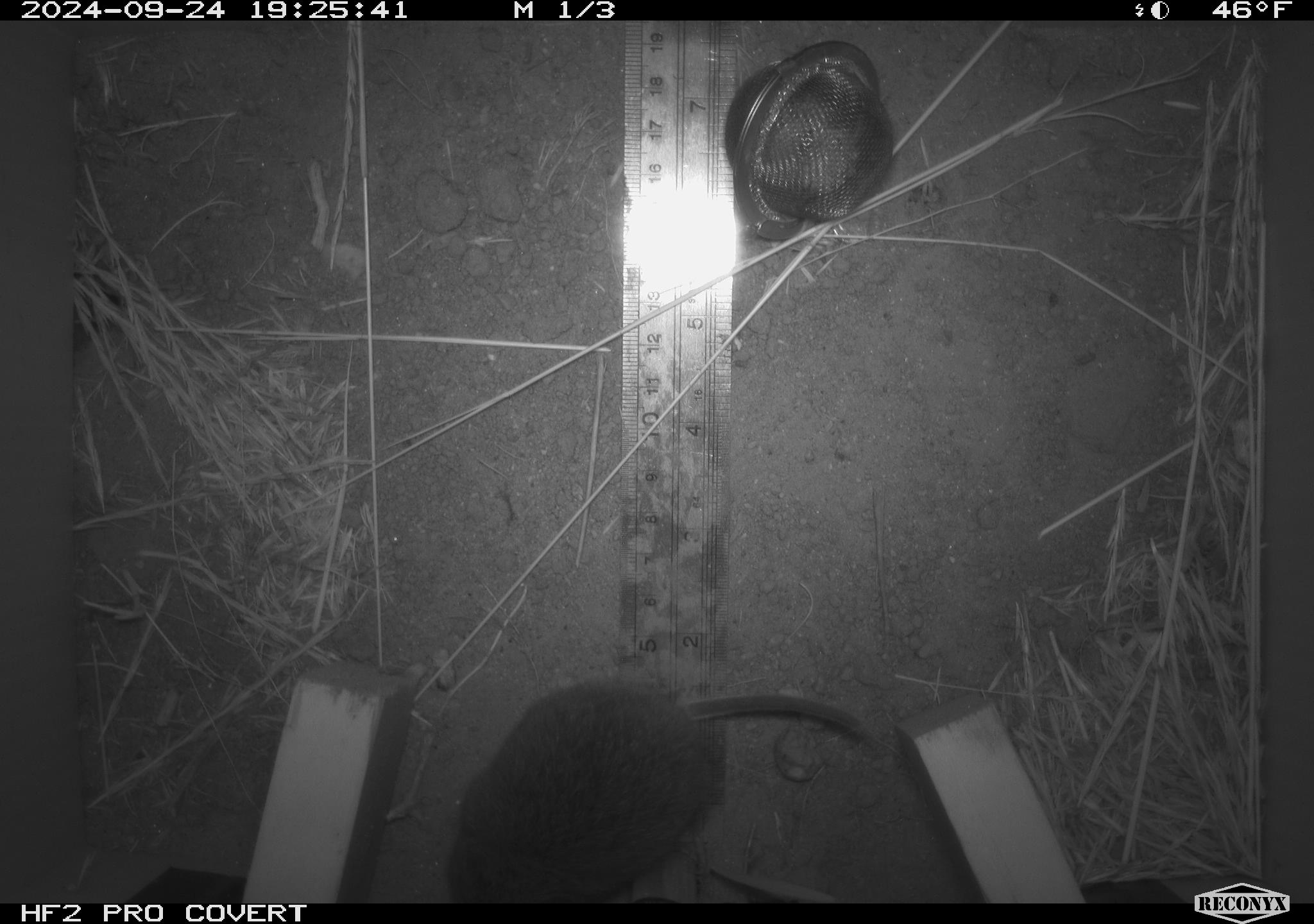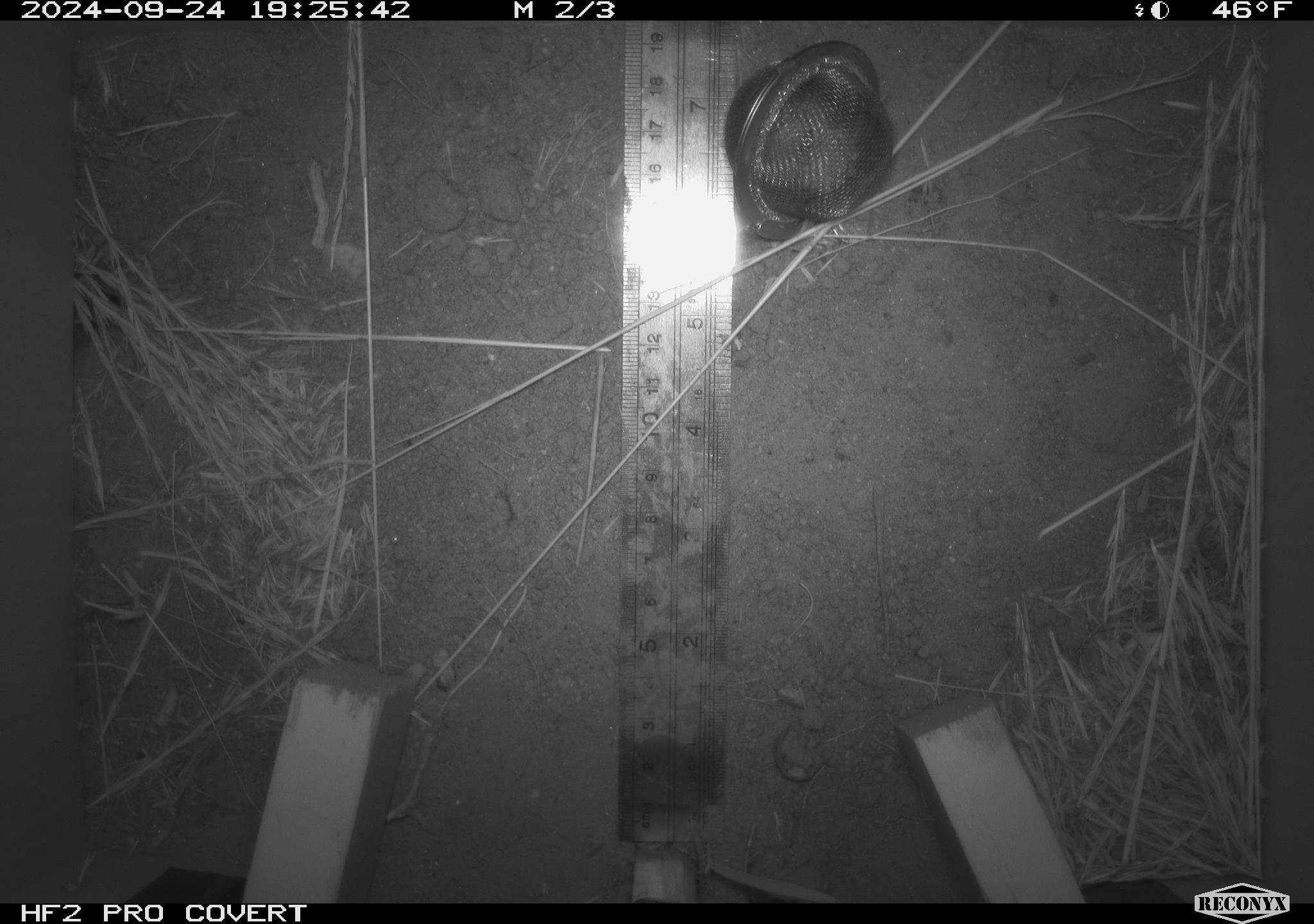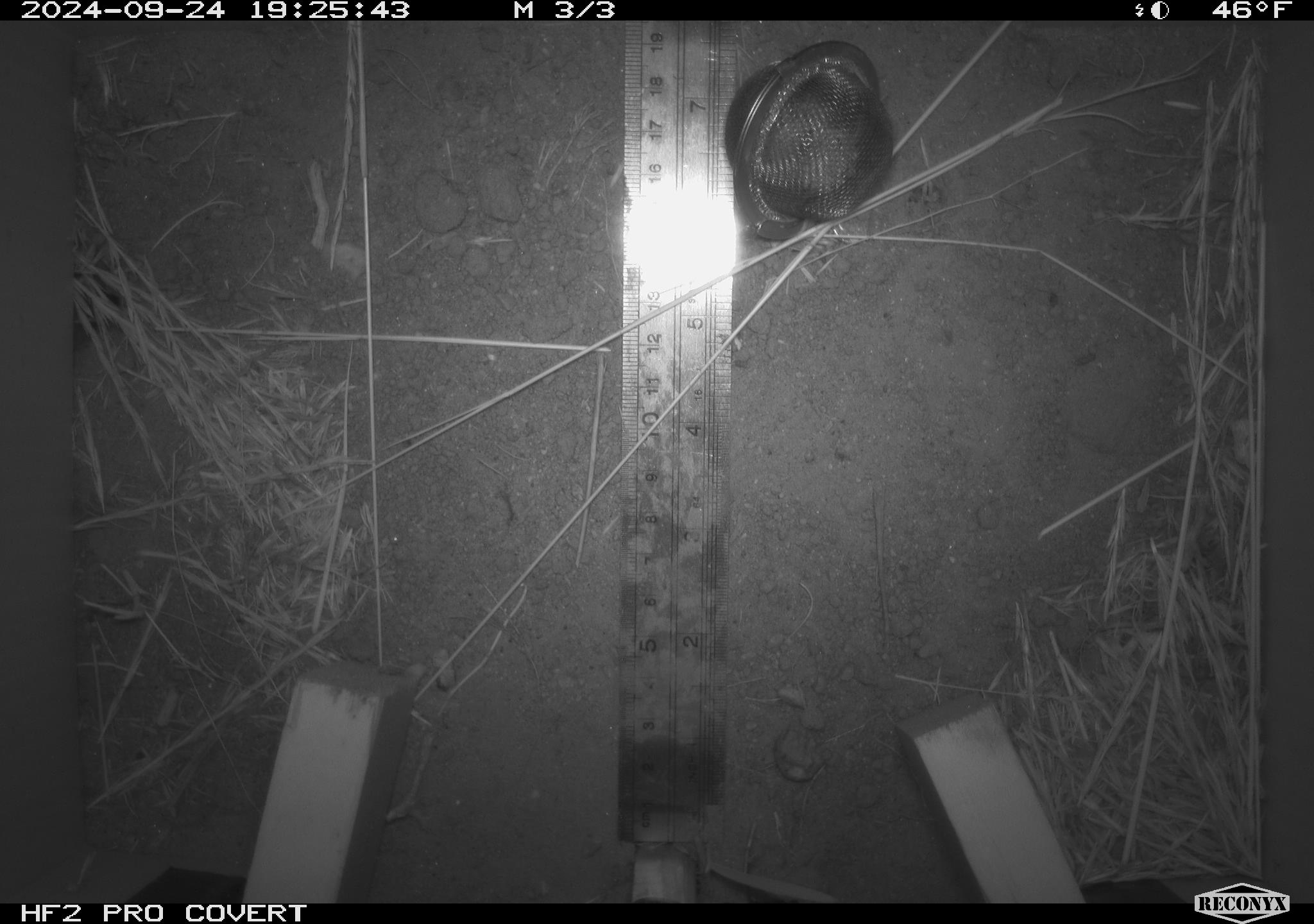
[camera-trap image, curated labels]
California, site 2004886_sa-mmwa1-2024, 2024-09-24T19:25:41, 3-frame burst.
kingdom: Animalia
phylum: Chordata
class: Mammalia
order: Rodentia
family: Cricetidae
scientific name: Arvicolinae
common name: voles, lemmings, and muskrats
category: arvicolinae subfamily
Arvicolinae subfamily (voles, lemmings, and muskrats) (Arvicolinae).